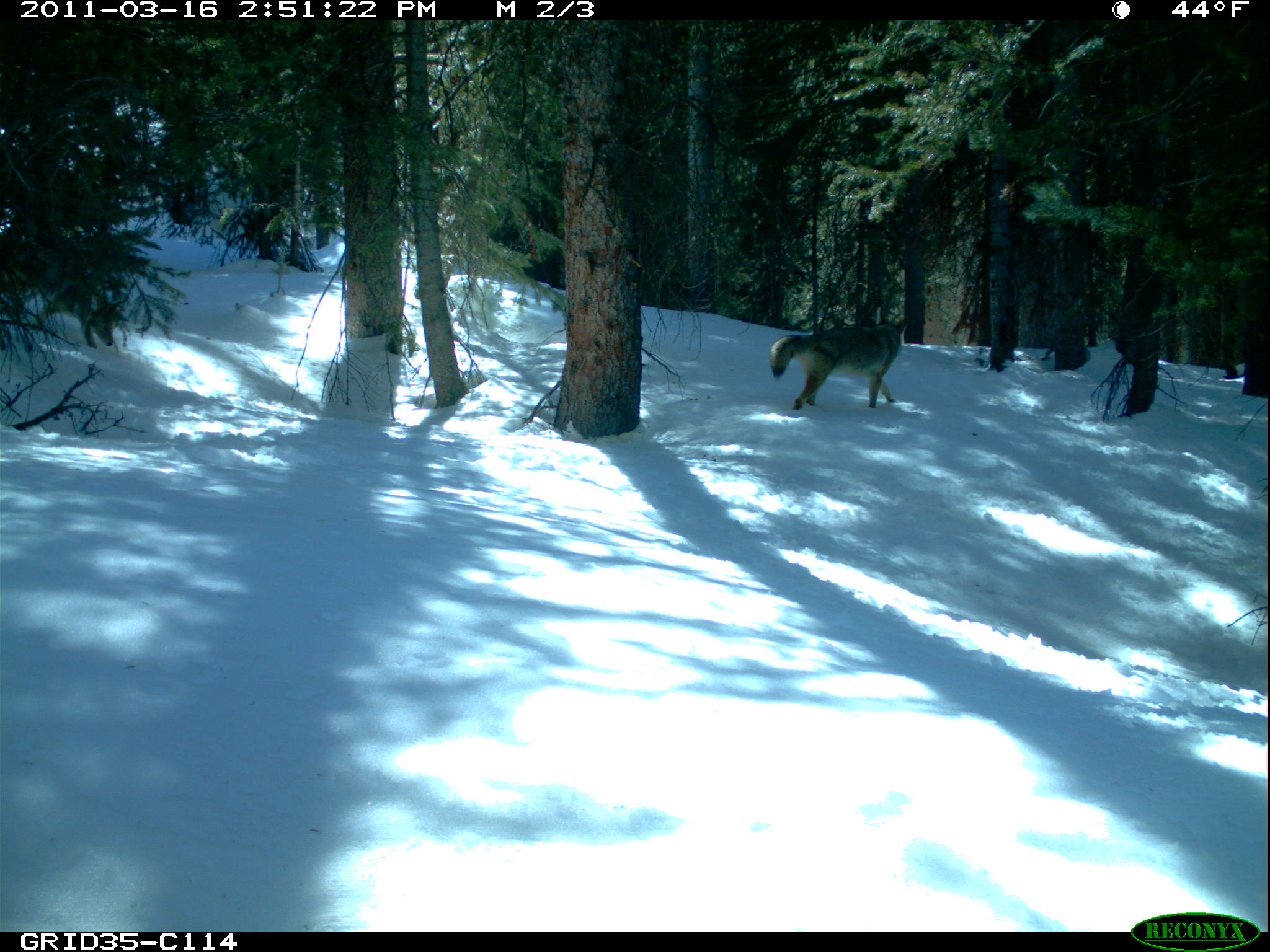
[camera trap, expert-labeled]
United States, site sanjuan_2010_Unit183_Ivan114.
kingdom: Animalia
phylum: Chordata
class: Mammalia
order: Carnivora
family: Canidae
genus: Canis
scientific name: Canis latrans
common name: coyote